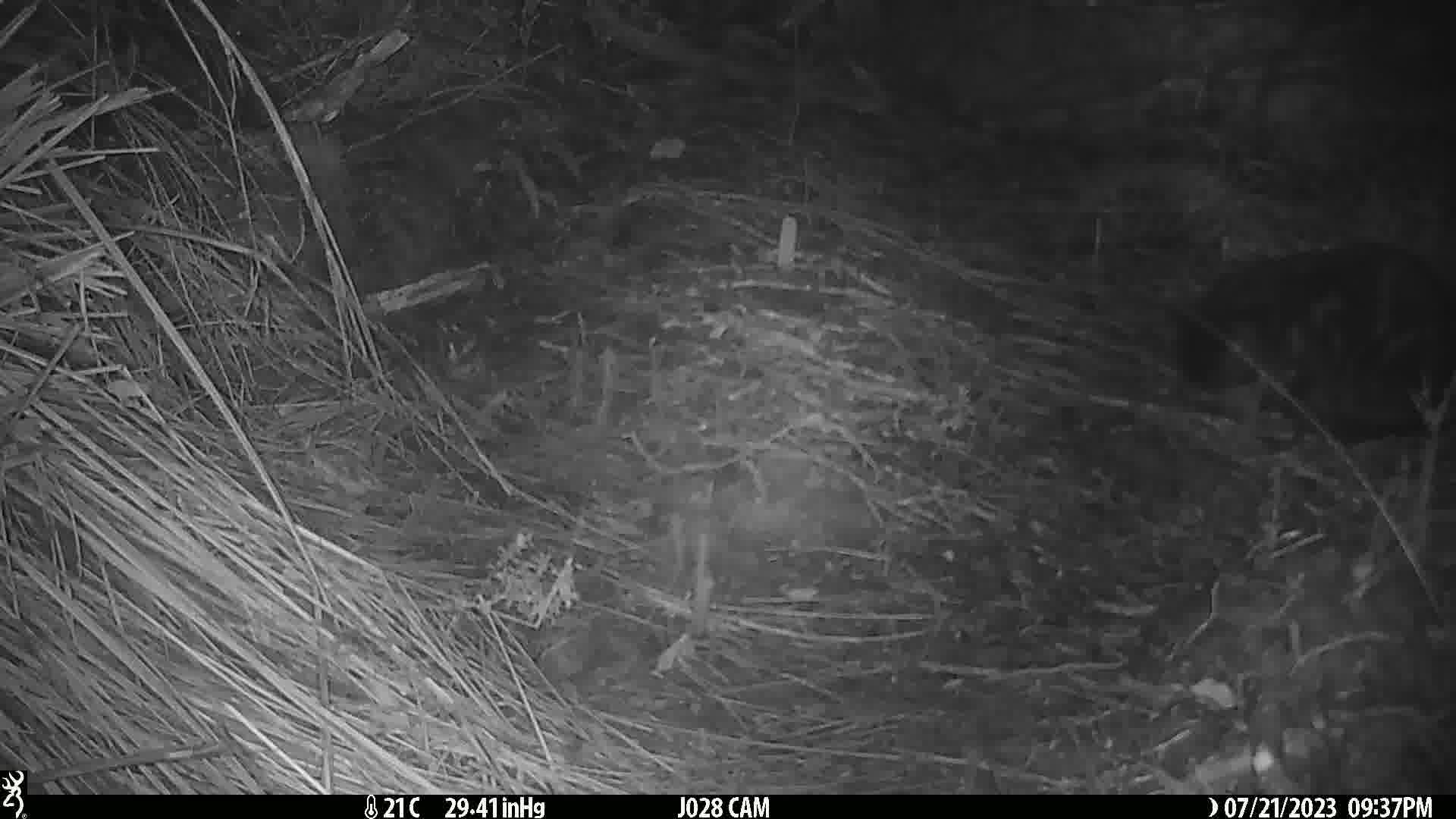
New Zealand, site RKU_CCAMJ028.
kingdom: Animalia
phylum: Chordata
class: Mammalia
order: Carnivora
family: Felidae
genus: Felis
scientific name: Felis catus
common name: domestic cat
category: cat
Cat (domestic cat) (Felis catus).